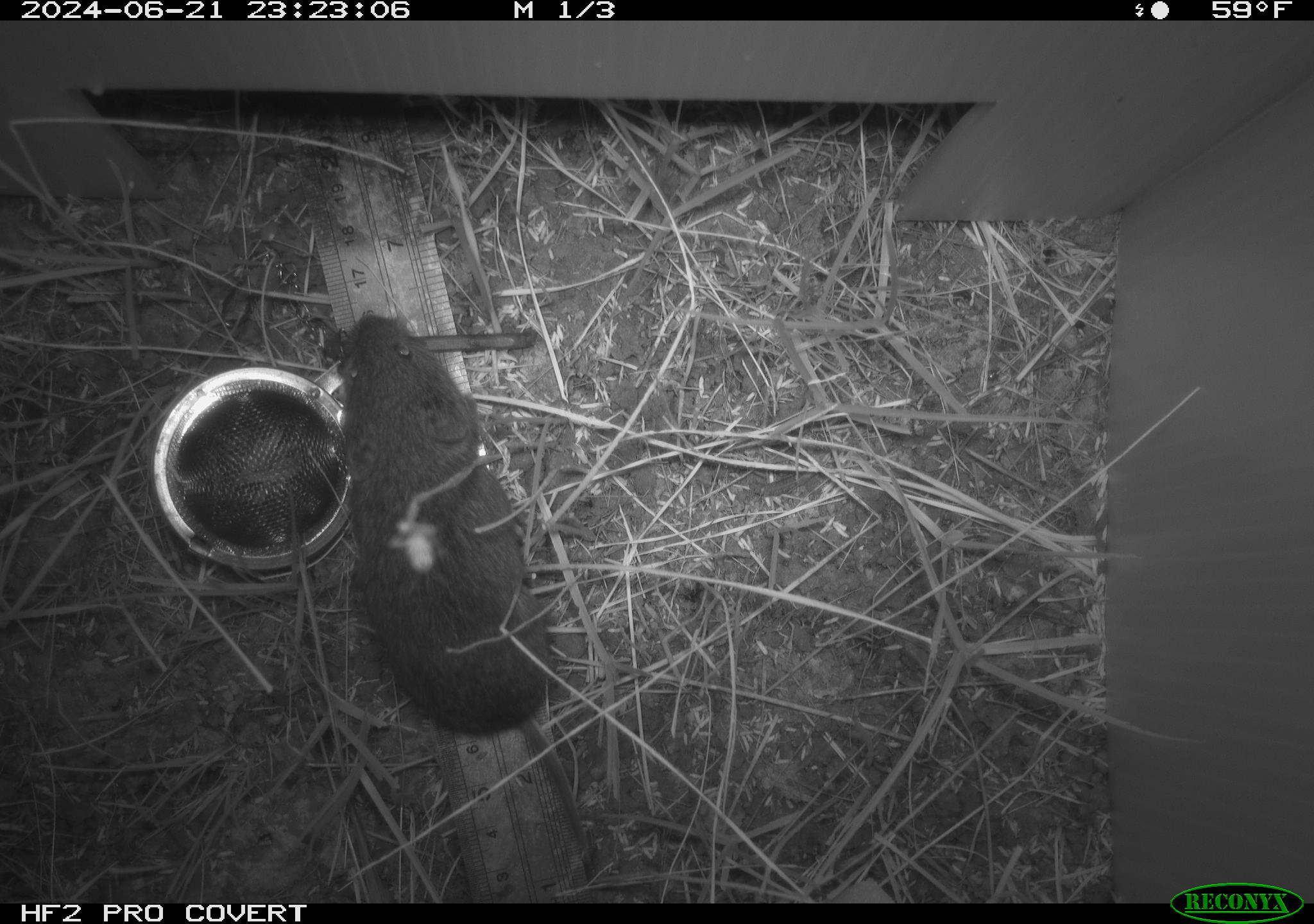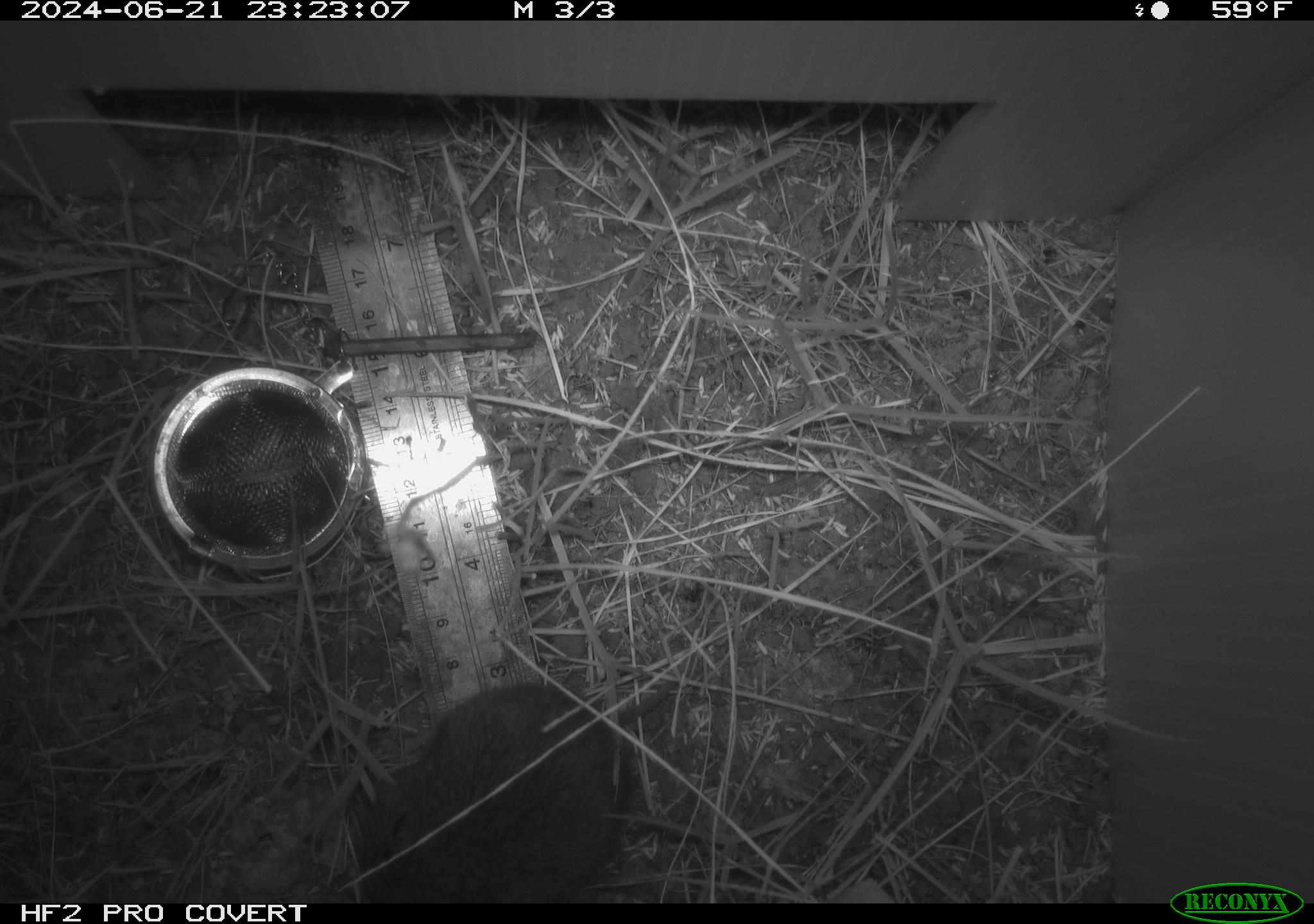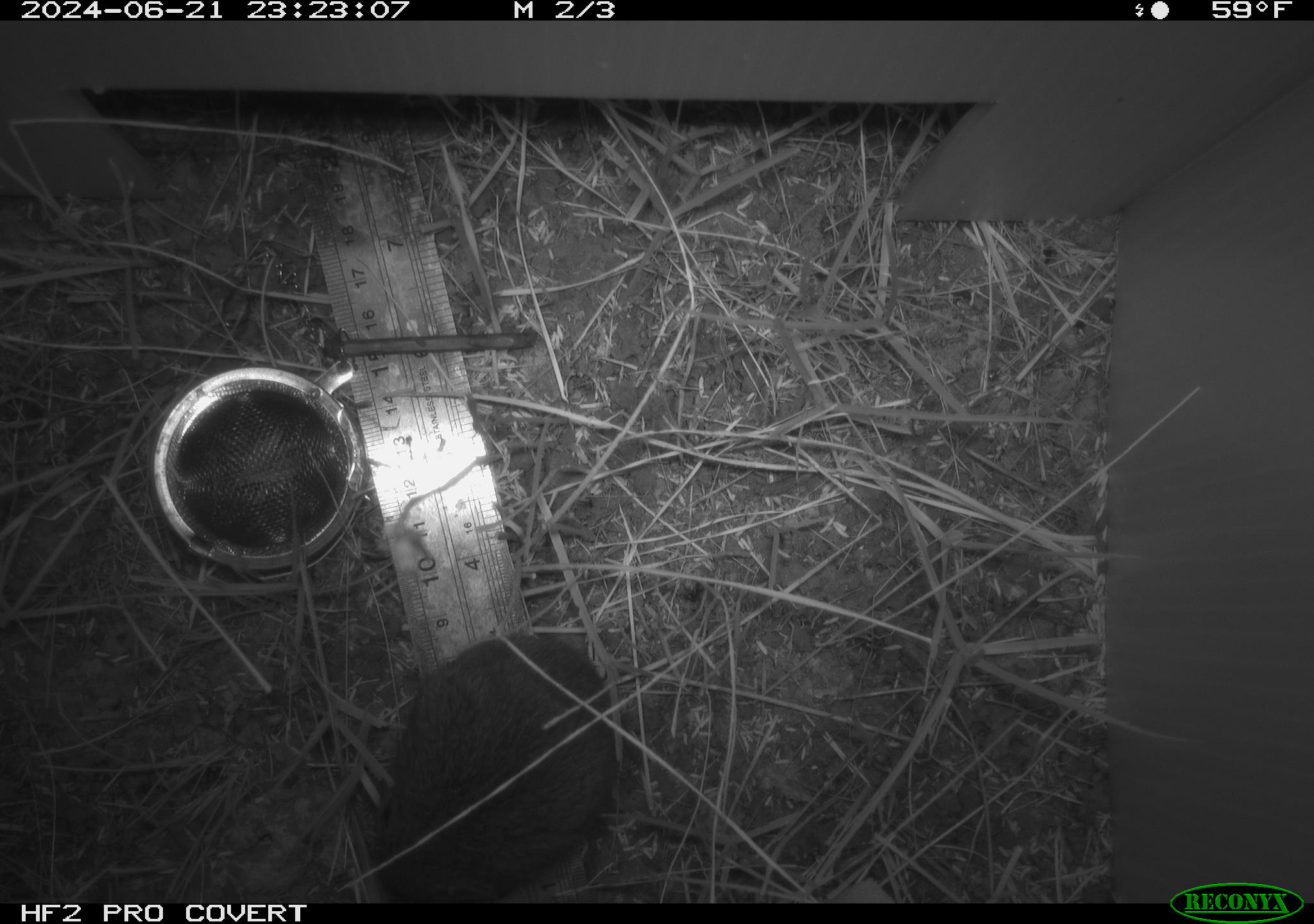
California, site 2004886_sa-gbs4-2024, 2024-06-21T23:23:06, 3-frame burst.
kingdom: Animalia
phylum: Chordata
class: Mammalia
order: Rodentia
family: Cricetidae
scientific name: Arvicolinae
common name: voles, lemmings, and muskrats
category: arvicolinae subfamily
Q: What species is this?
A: Arvicolinae subfamily (voles, lemmings, and muskrats) (Arvicolinae).